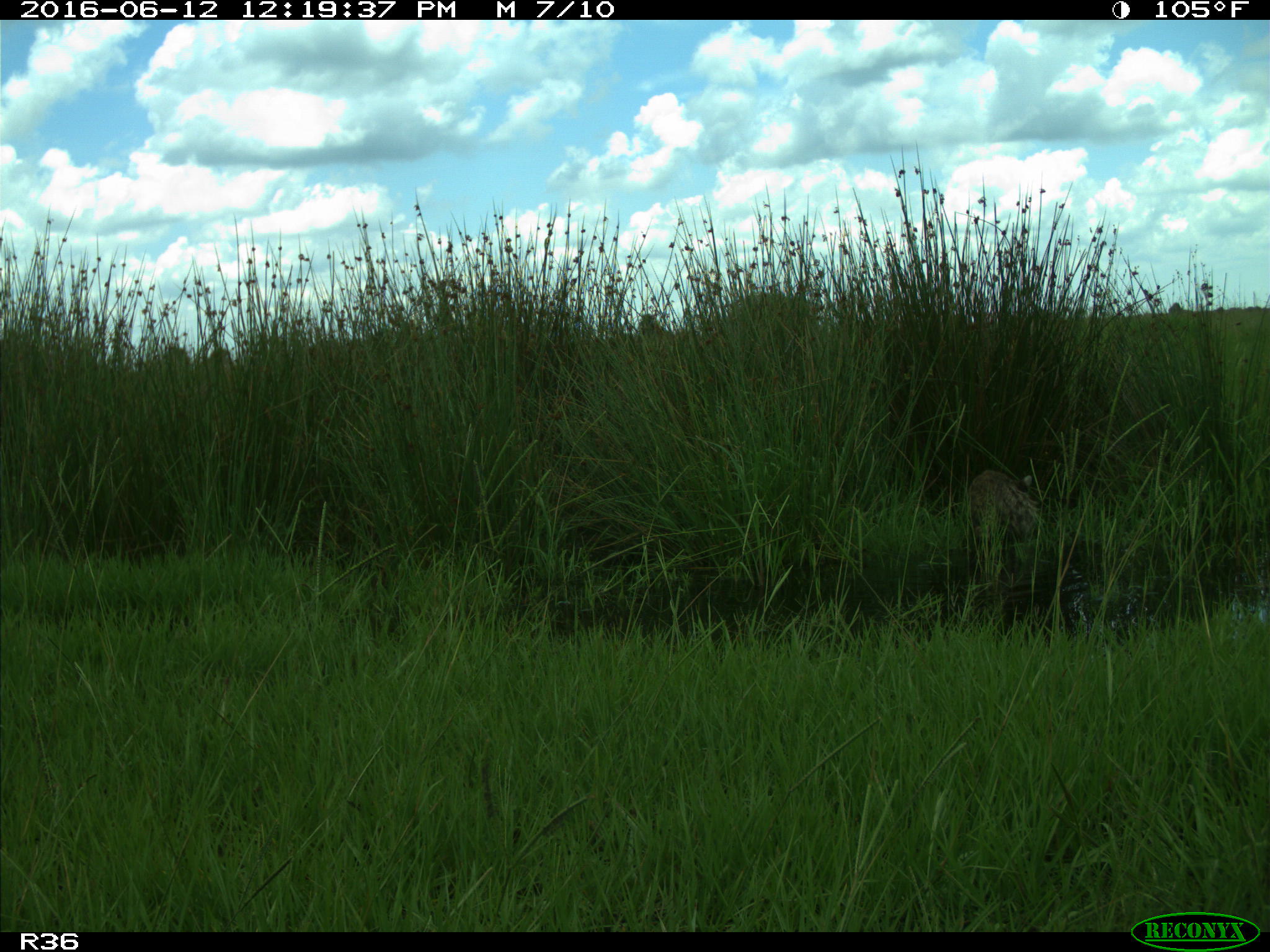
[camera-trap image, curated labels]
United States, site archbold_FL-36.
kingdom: Animalia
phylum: Chordata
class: Mammalia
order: Carnivora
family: Procyonidae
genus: Procyon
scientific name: Procyon lotor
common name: common raccoon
Procyon lotor (common raccoon).